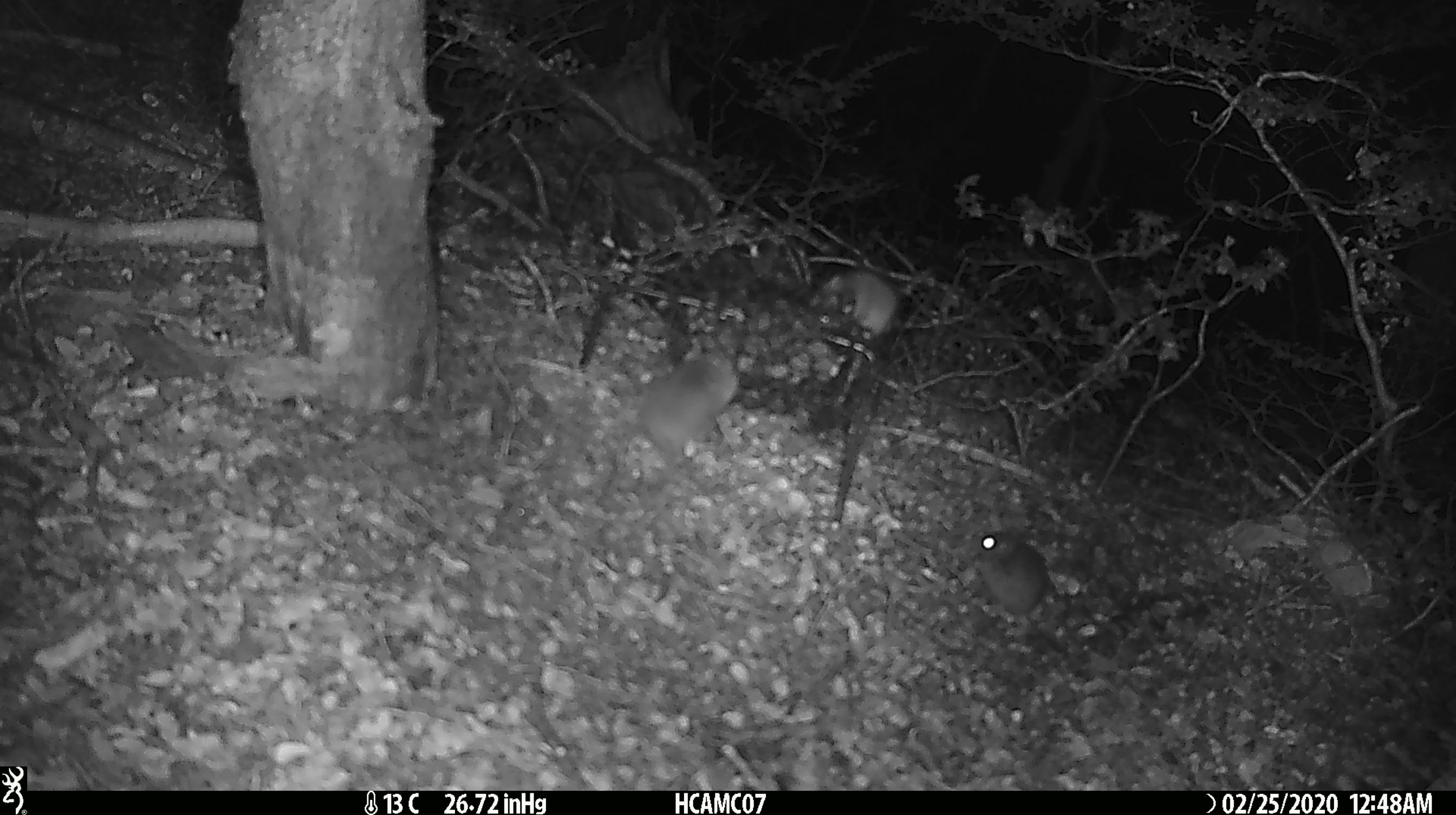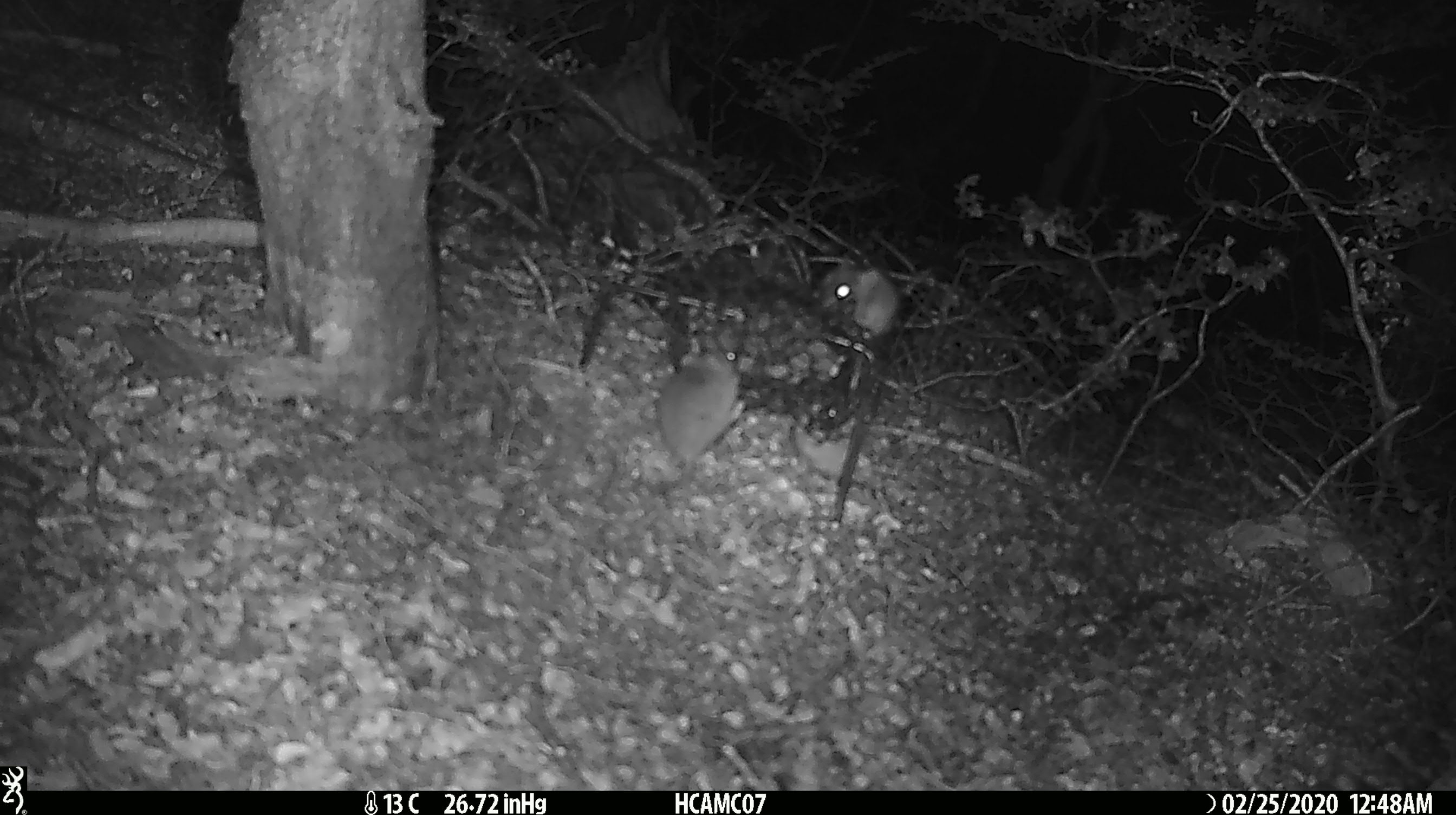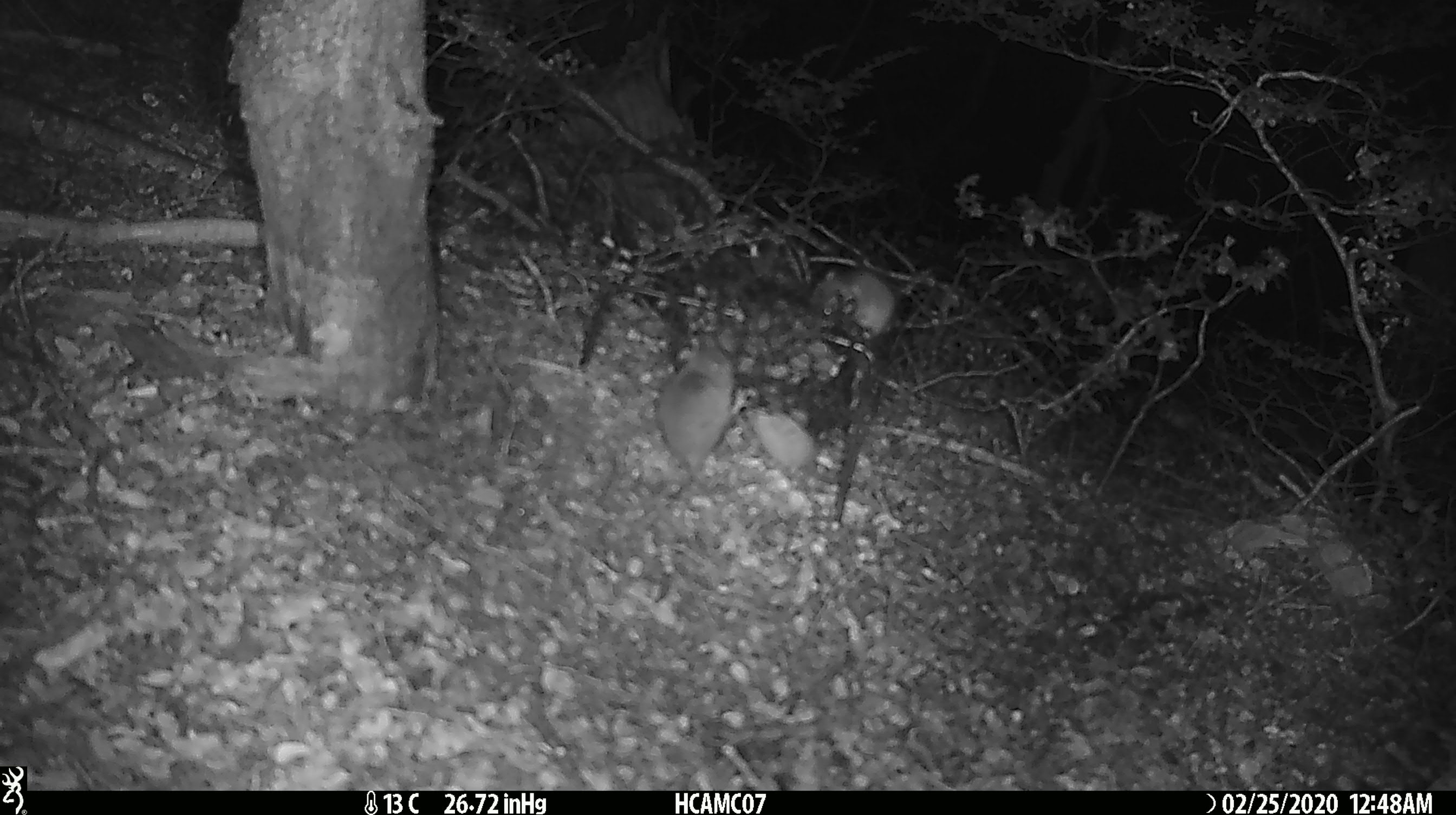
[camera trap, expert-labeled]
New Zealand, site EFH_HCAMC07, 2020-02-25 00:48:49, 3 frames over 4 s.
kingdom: Animalia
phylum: Chordata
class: Mammalia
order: Rodentia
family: Muridae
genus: Mus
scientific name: Mus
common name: mouse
Mouse (Mus).